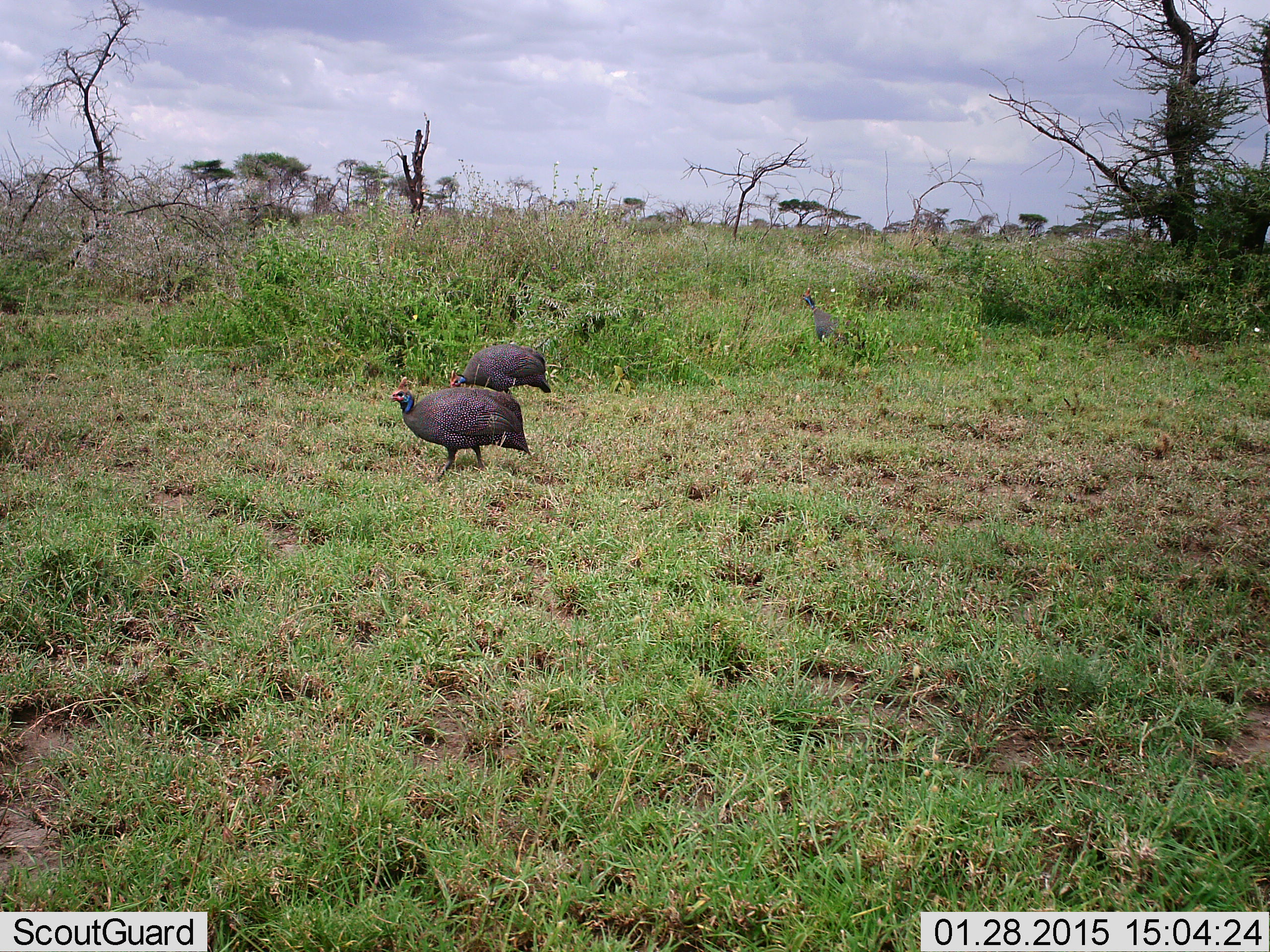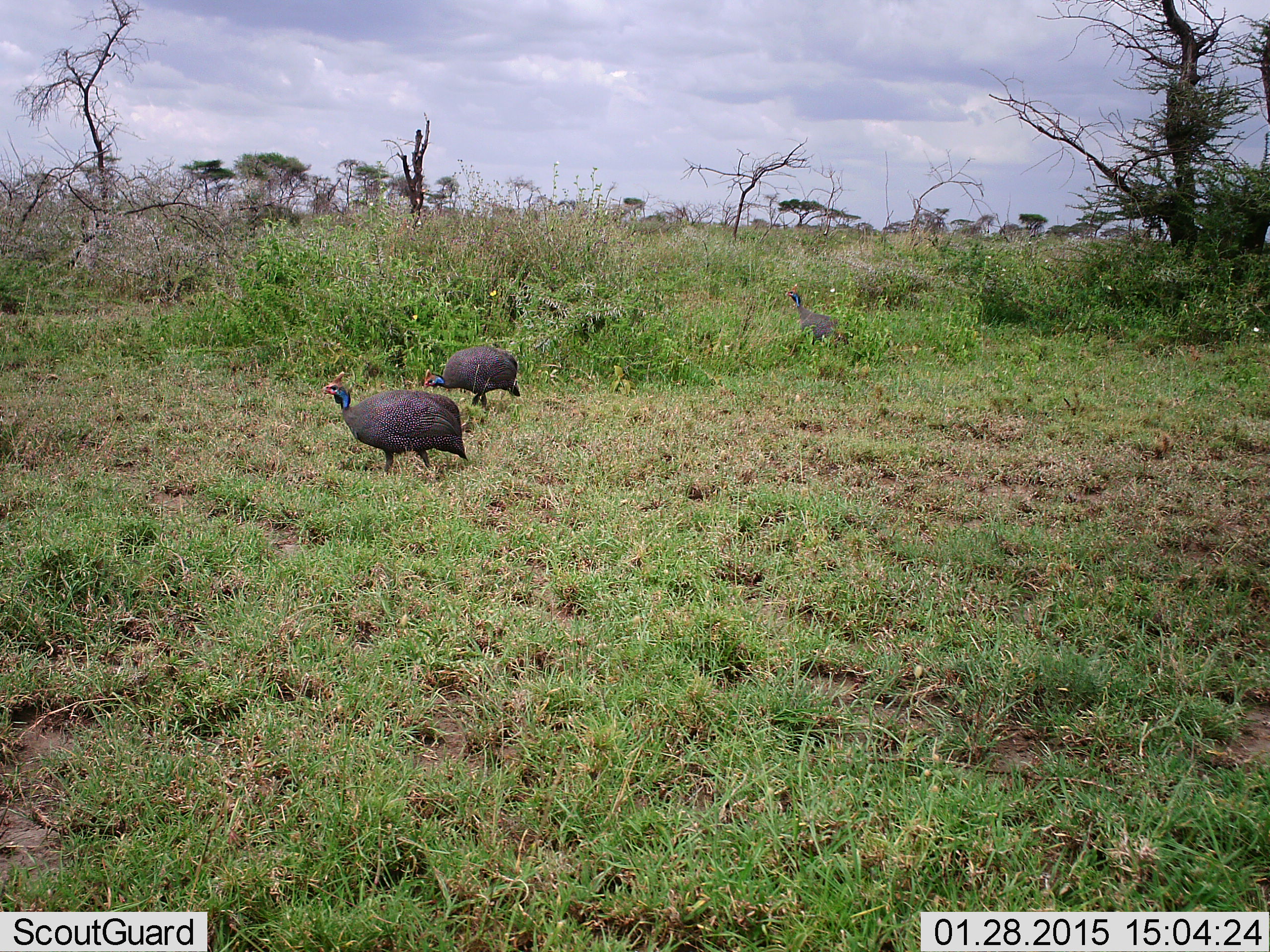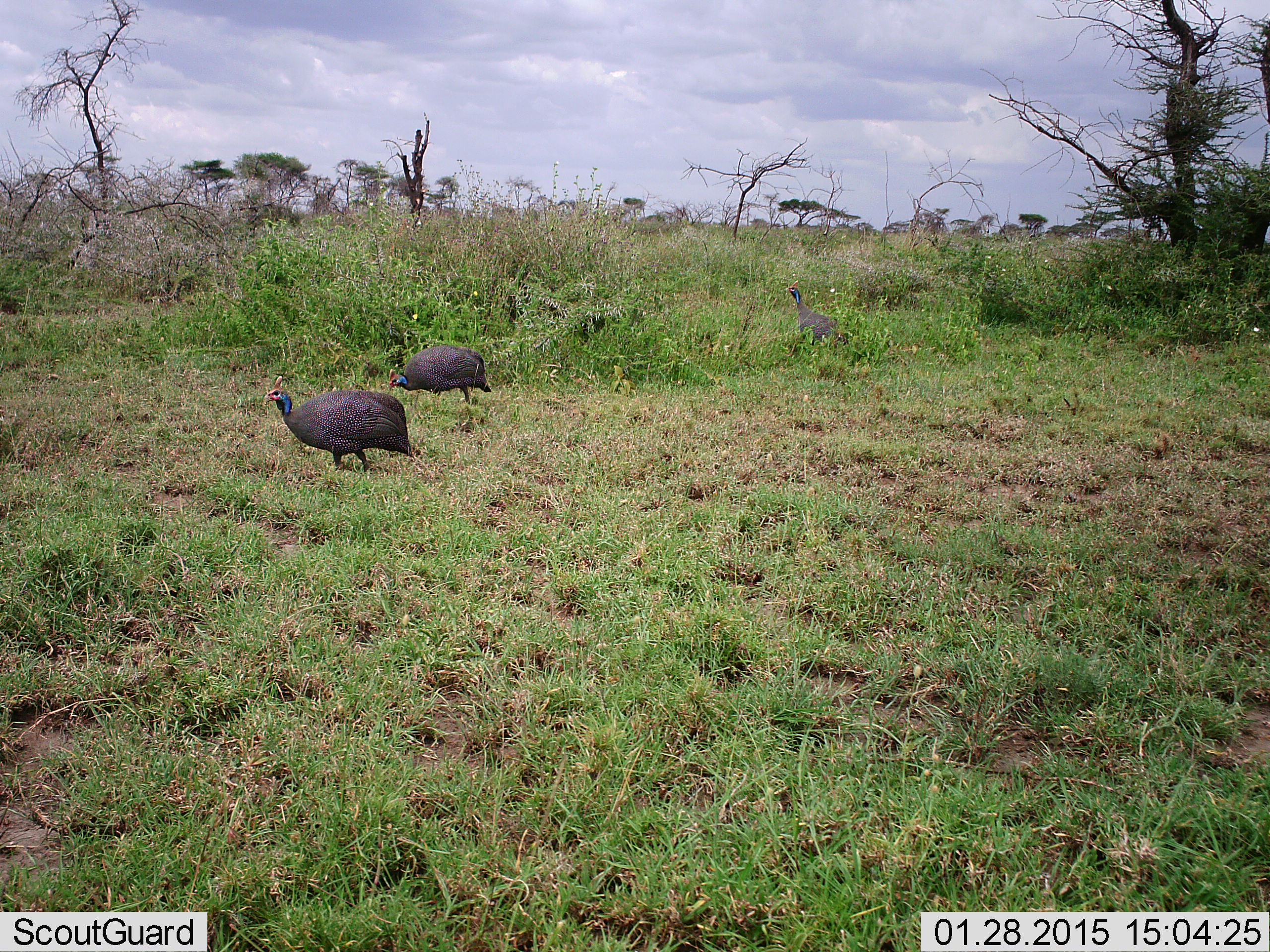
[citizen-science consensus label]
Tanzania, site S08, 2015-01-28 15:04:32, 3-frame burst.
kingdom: Animalia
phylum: Chordata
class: Aves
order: Galliformes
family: Numididae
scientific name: Numididae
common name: guinea fowl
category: guineafowl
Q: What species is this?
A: Guineafowl (guinea fowl) (Numididae).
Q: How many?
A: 3.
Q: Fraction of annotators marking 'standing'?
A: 36%.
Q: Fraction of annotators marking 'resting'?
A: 0%.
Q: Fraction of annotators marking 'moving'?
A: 82%.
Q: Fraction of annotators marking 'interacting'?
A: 0%.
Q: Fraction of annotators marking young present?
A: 0%.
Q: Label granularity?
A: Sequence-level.